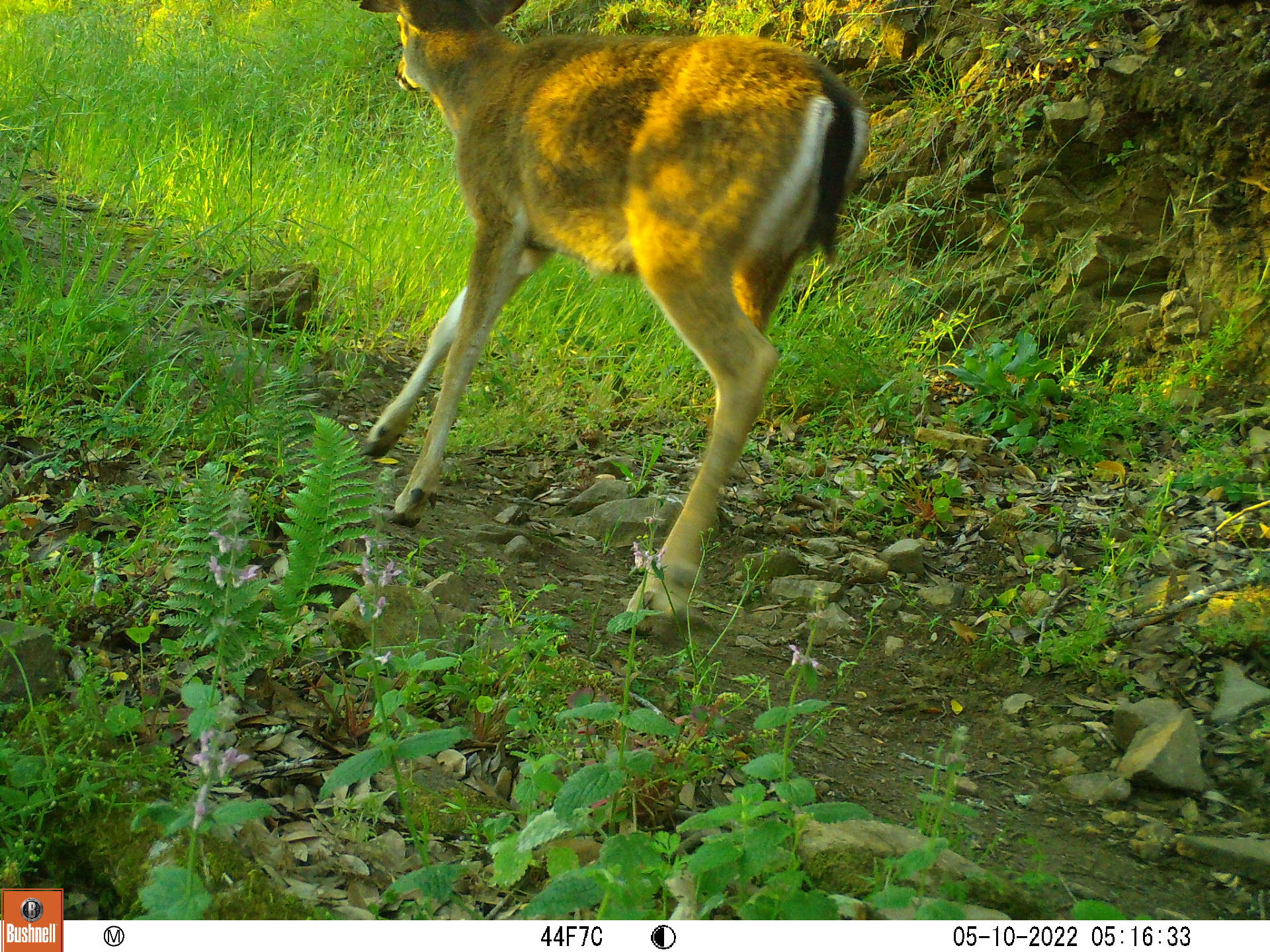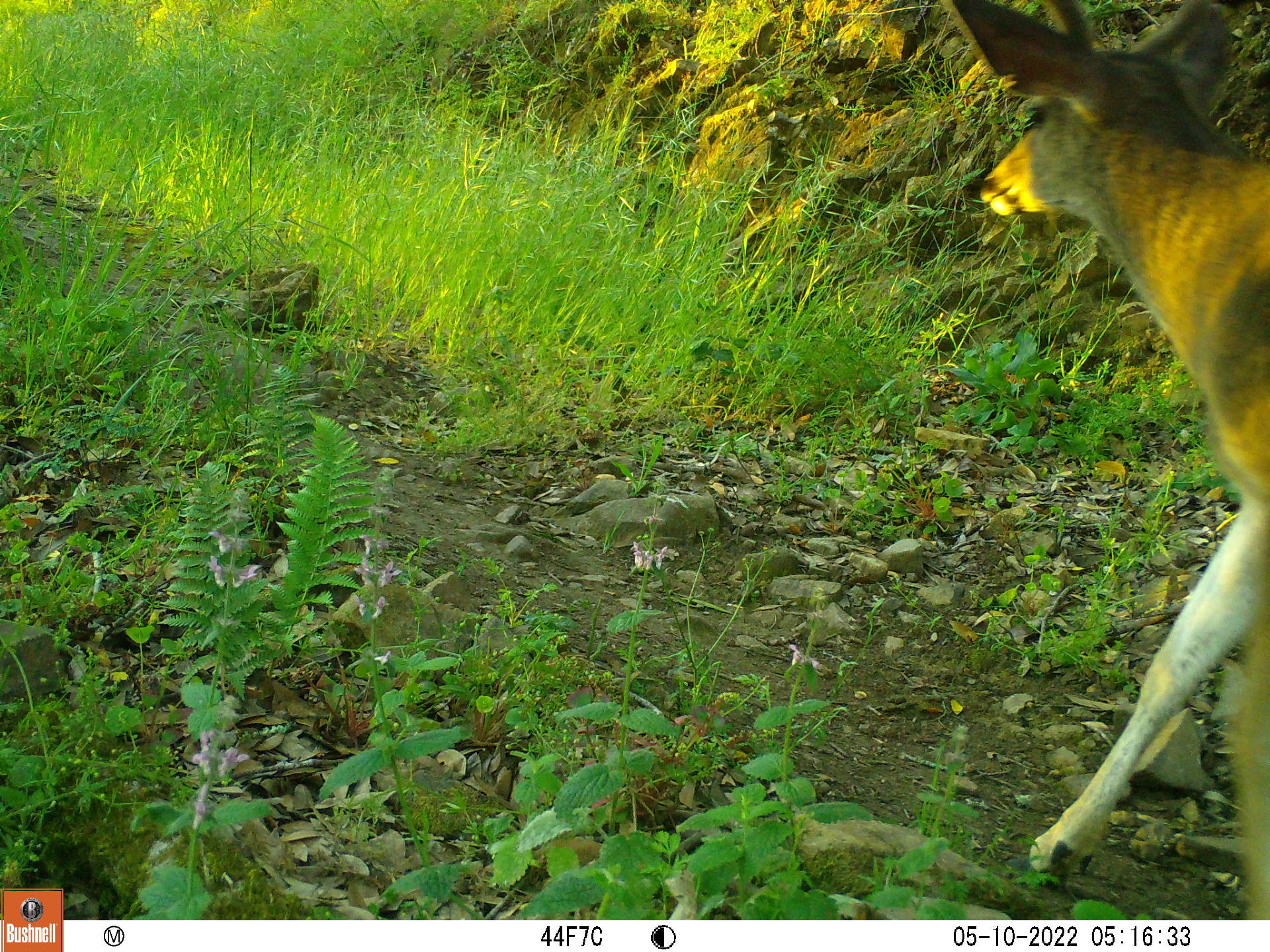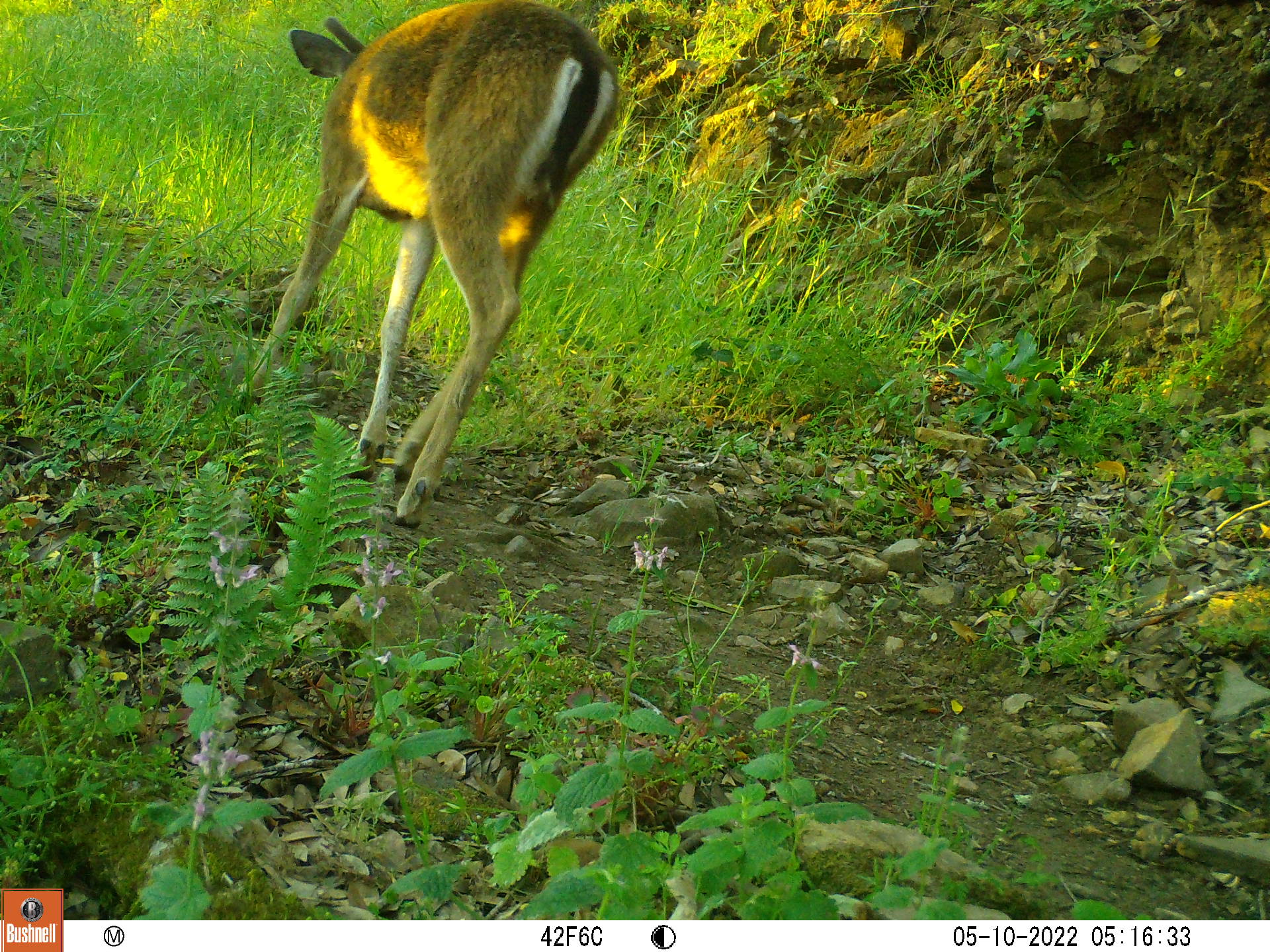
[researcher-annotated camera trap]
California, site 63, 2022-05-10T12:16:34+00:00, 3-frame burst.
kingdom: Animalia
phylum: Chordata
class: Mammalia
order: Artiodactyla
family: Cervidae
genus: Odocoileus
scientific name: Odocoileus hemionus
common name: mule deer